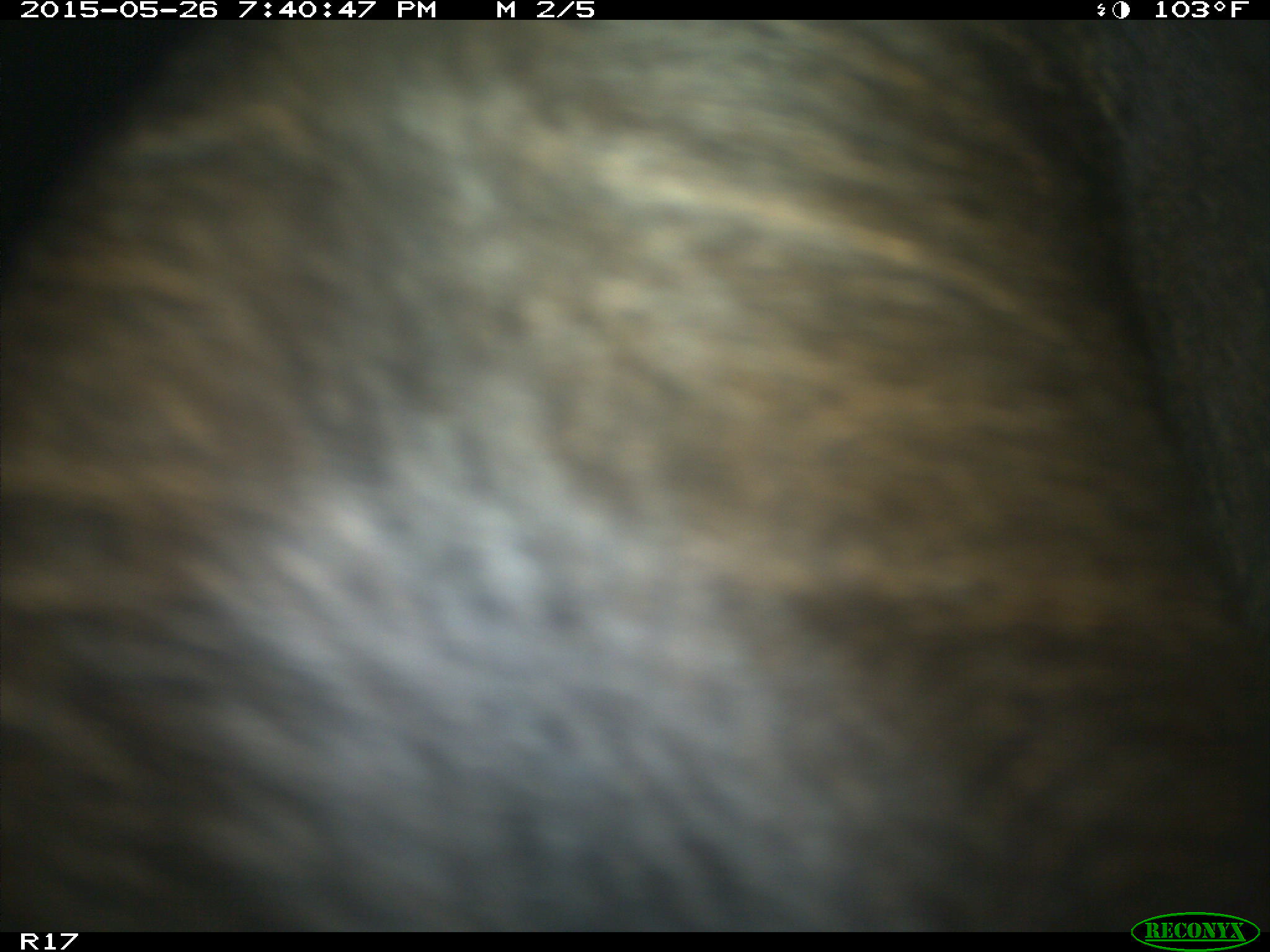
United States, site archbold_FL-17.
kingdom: Animalia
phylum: Chordata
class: Mammalia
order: Artiodactyla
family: Bovidae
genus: Bos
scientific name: Bos taurus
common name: domestic cow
Bos taurus (domestic cow).